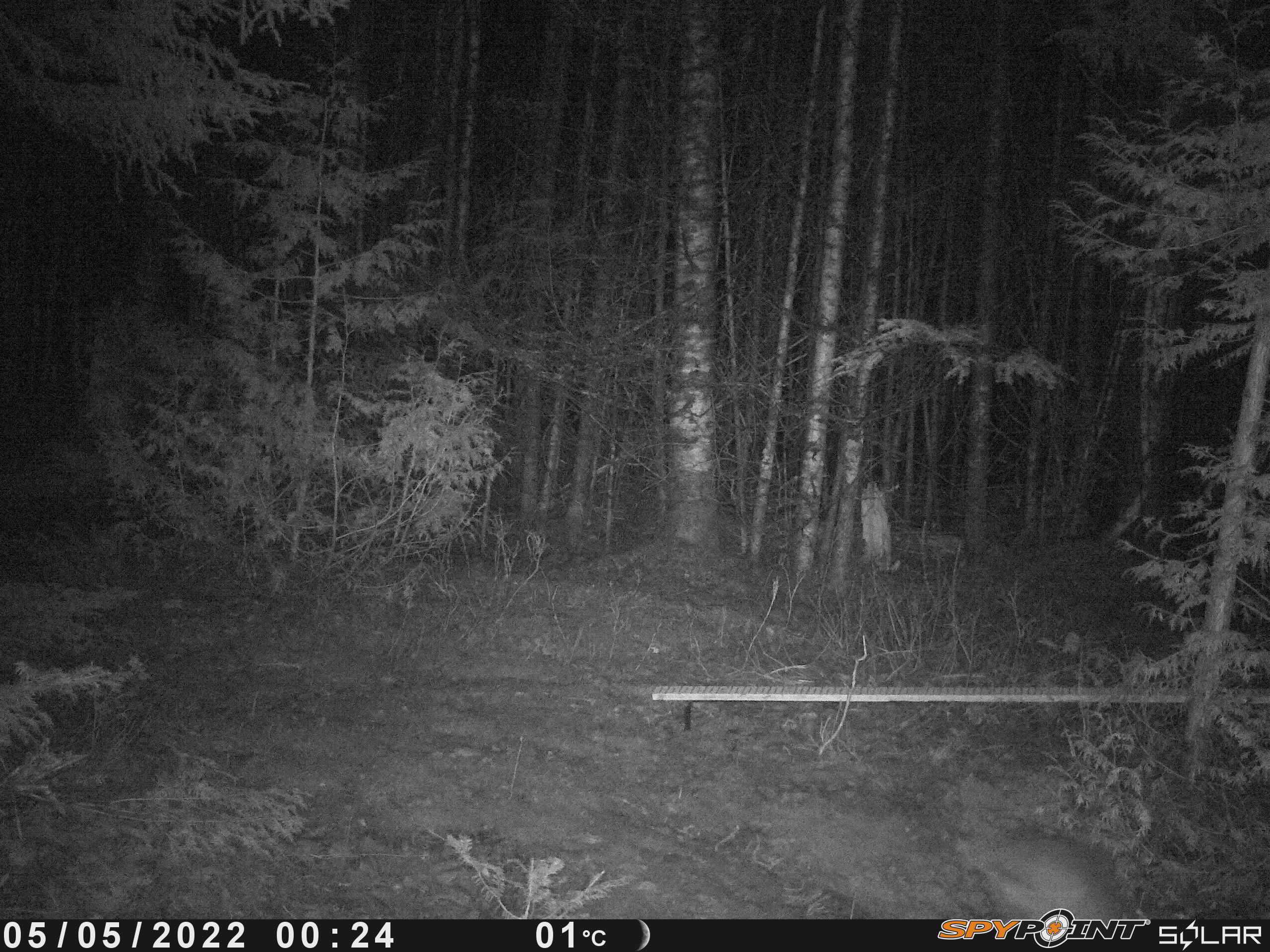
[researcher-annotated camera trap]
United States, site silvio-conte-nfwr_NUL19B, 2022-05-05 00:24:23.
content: unidentified animal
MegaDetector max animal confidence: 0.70